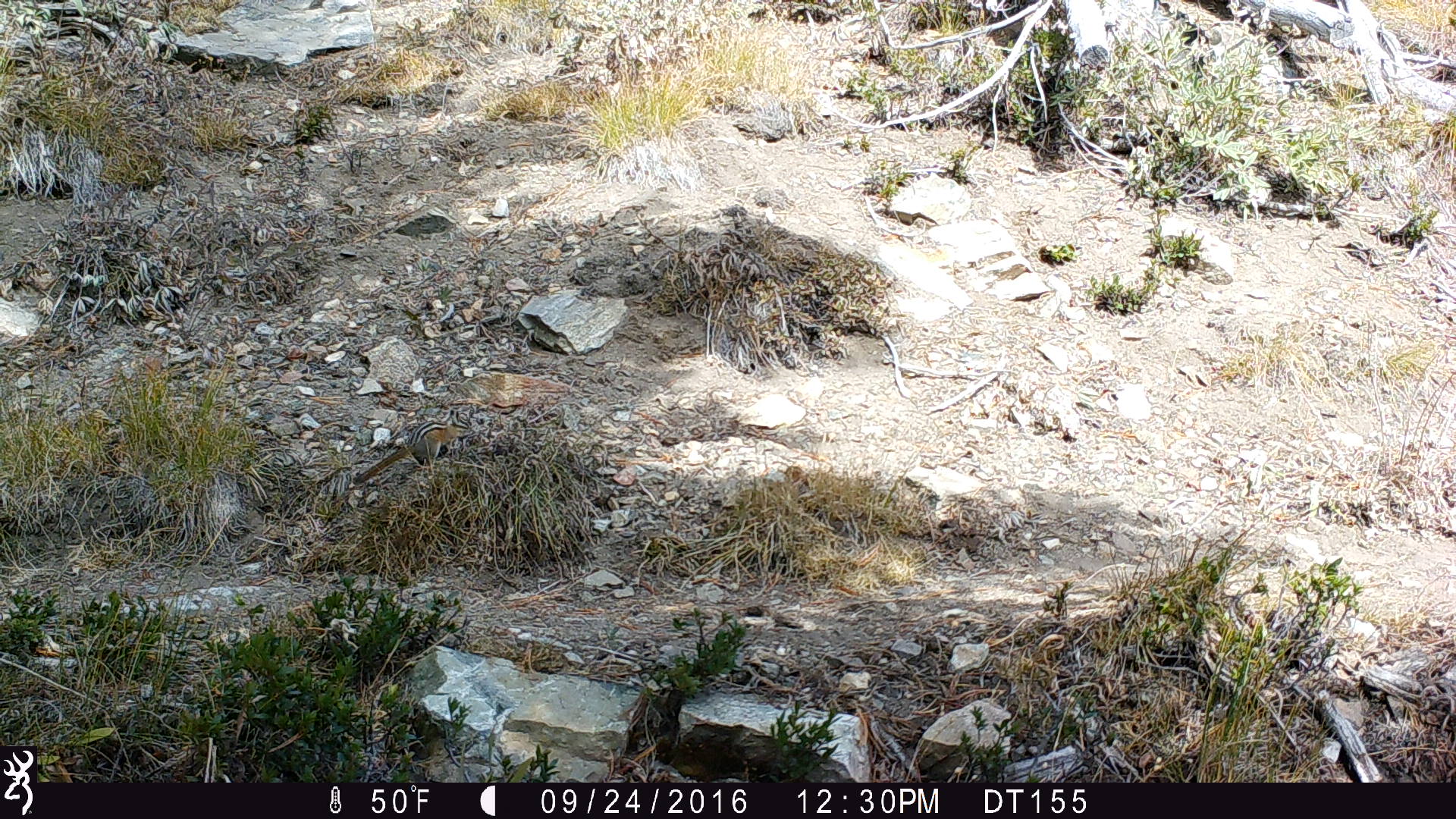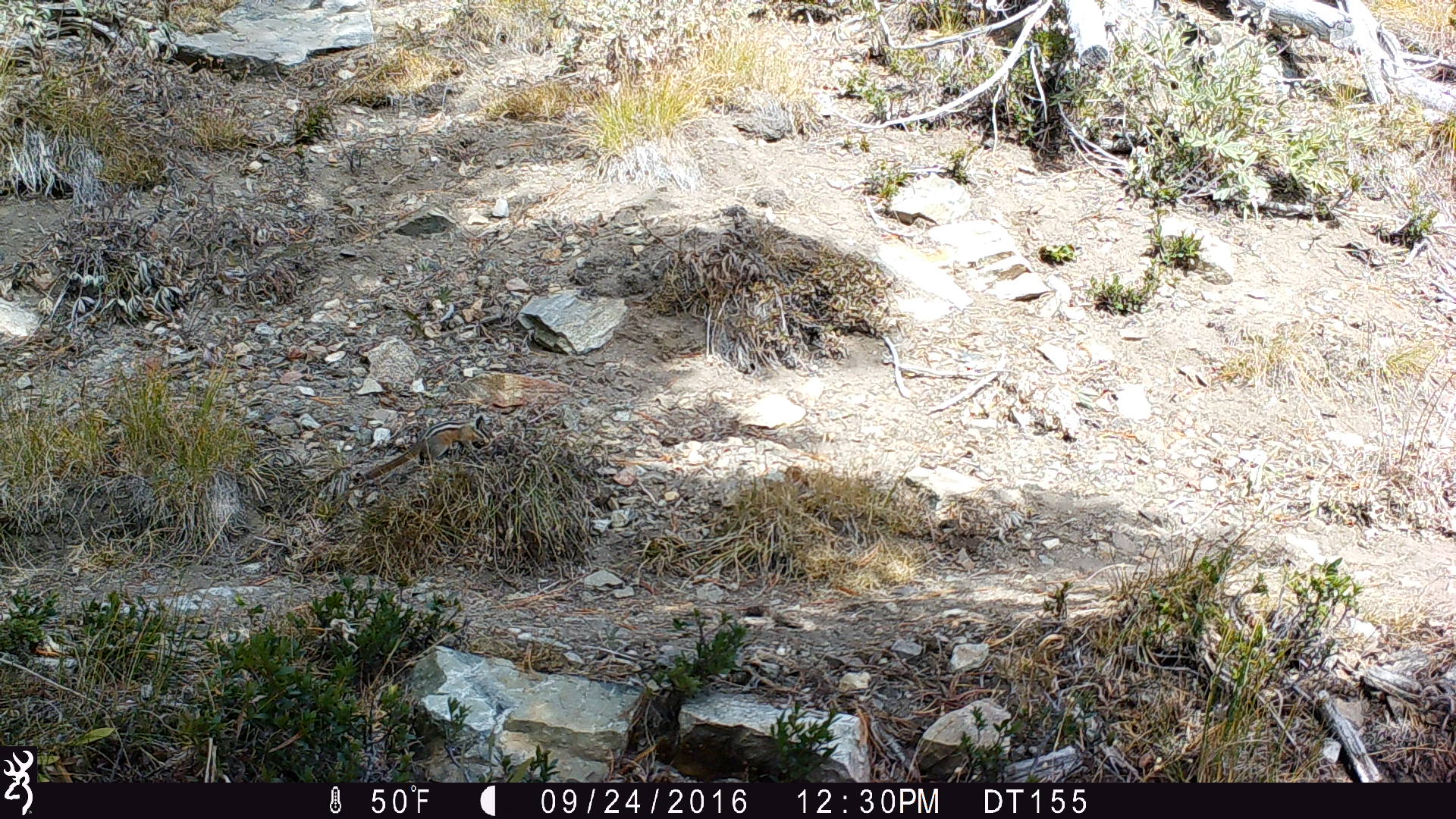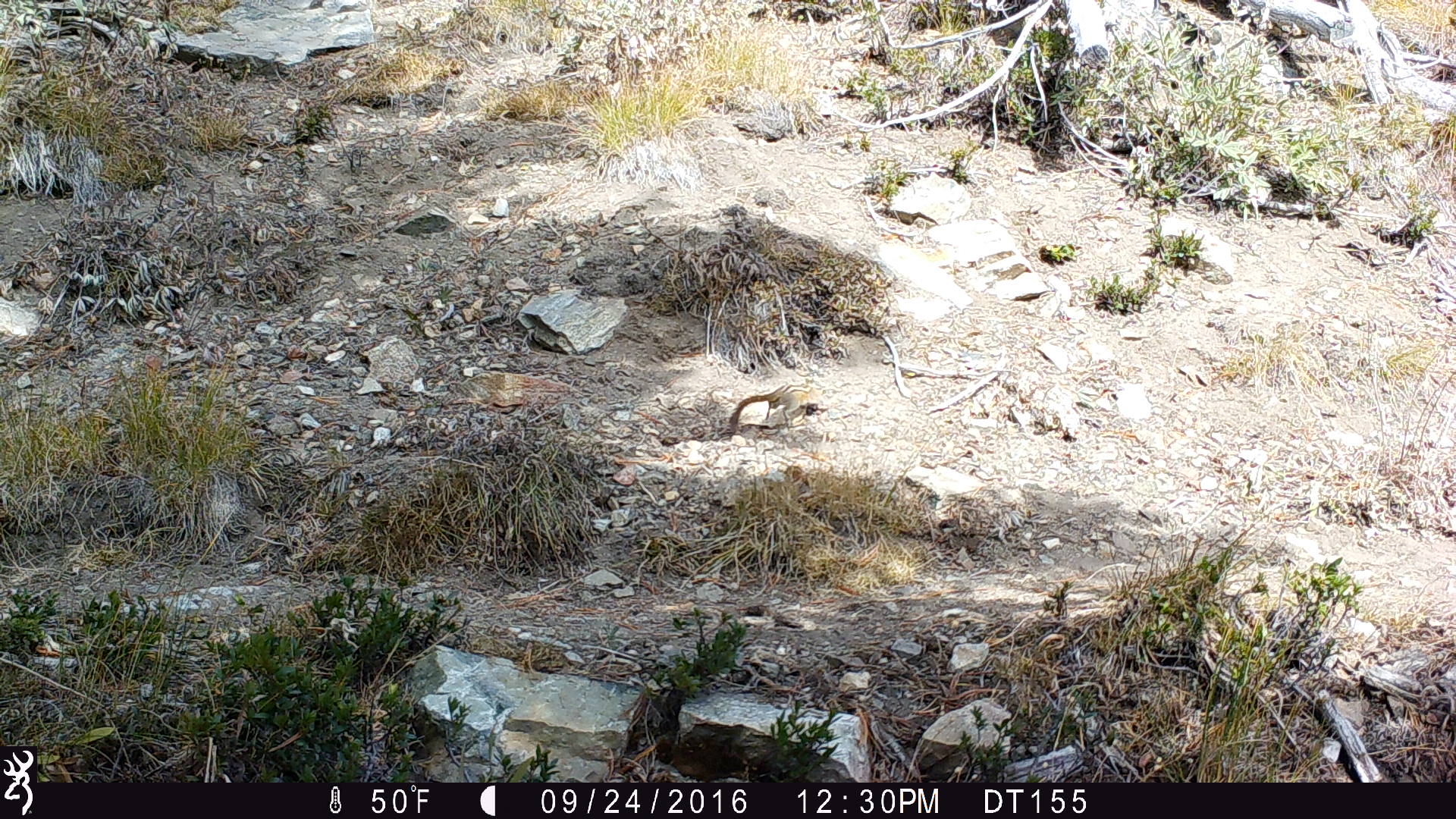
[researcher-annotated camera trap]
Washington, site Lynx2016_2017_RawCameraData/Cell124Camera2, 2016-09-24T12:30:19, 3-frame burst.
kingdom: Animalia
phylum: Chordata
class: Mammalia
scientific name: Mammalia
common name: small mammal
Small mammal (Mammalia). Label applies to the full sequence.